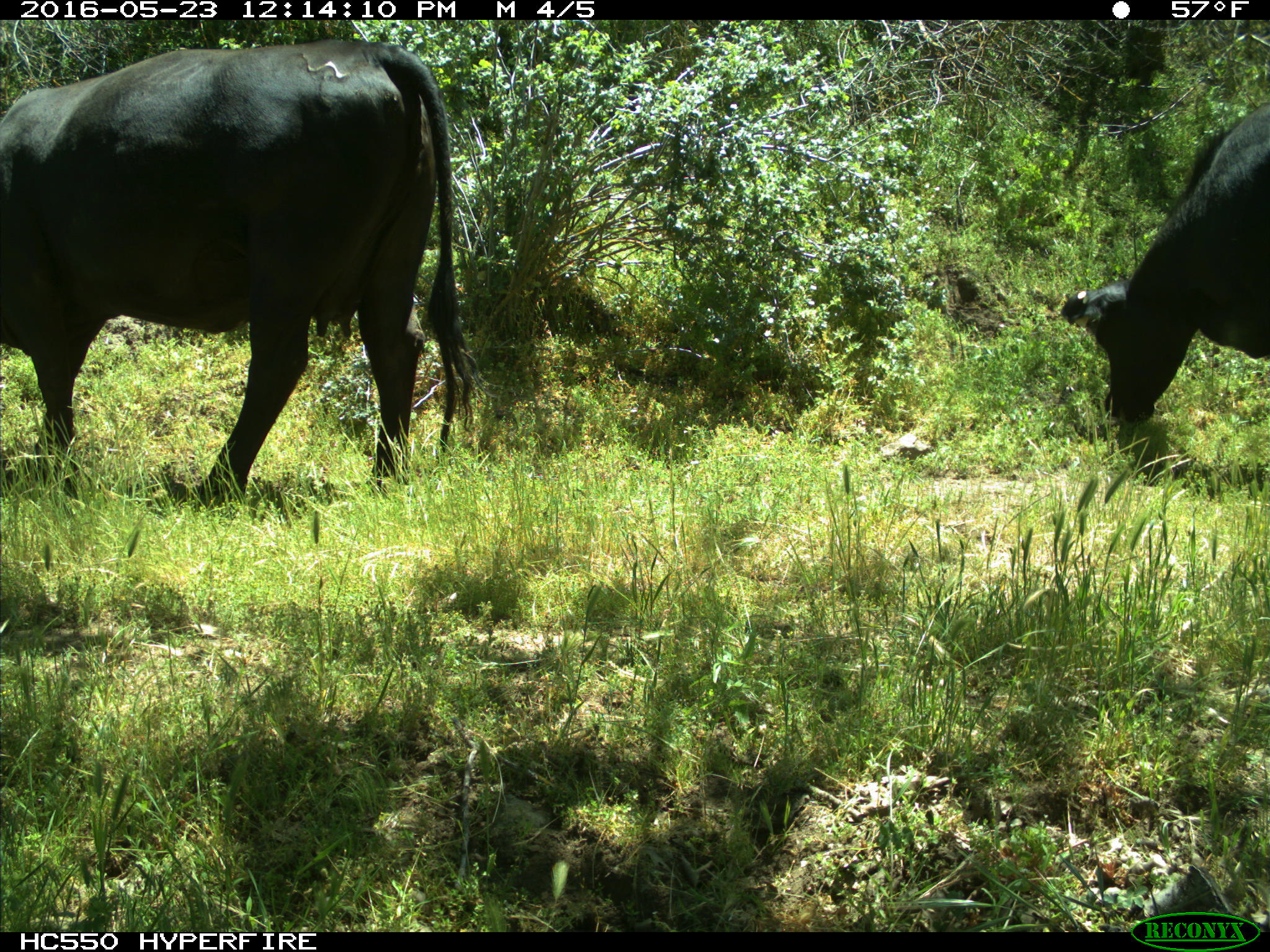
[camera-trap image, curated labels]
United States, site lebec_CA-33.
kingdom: Animalia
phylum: Chordata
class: Mammalia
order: Artiodactyla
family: Bovidae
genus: Bos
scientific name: Bos taurus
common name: domestic cow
Bos taurus (domestic cow).